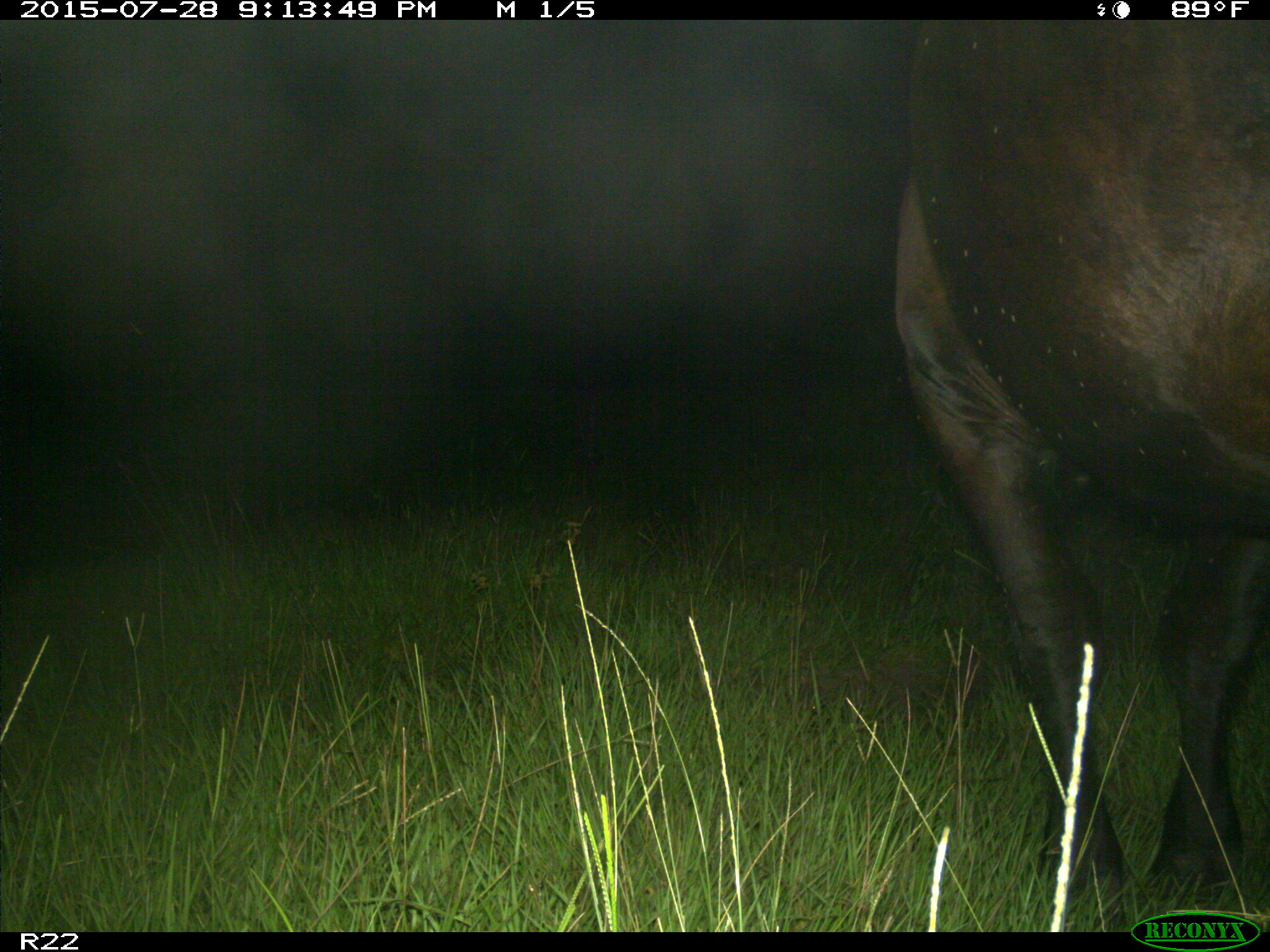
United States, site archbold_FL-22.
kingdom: Animalia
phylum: Chordata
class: Mammalia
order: Artiodactyla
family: Bovidae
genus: Bos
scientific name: Bos taurus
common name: domestic cow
Bos taurus (domestic cow).